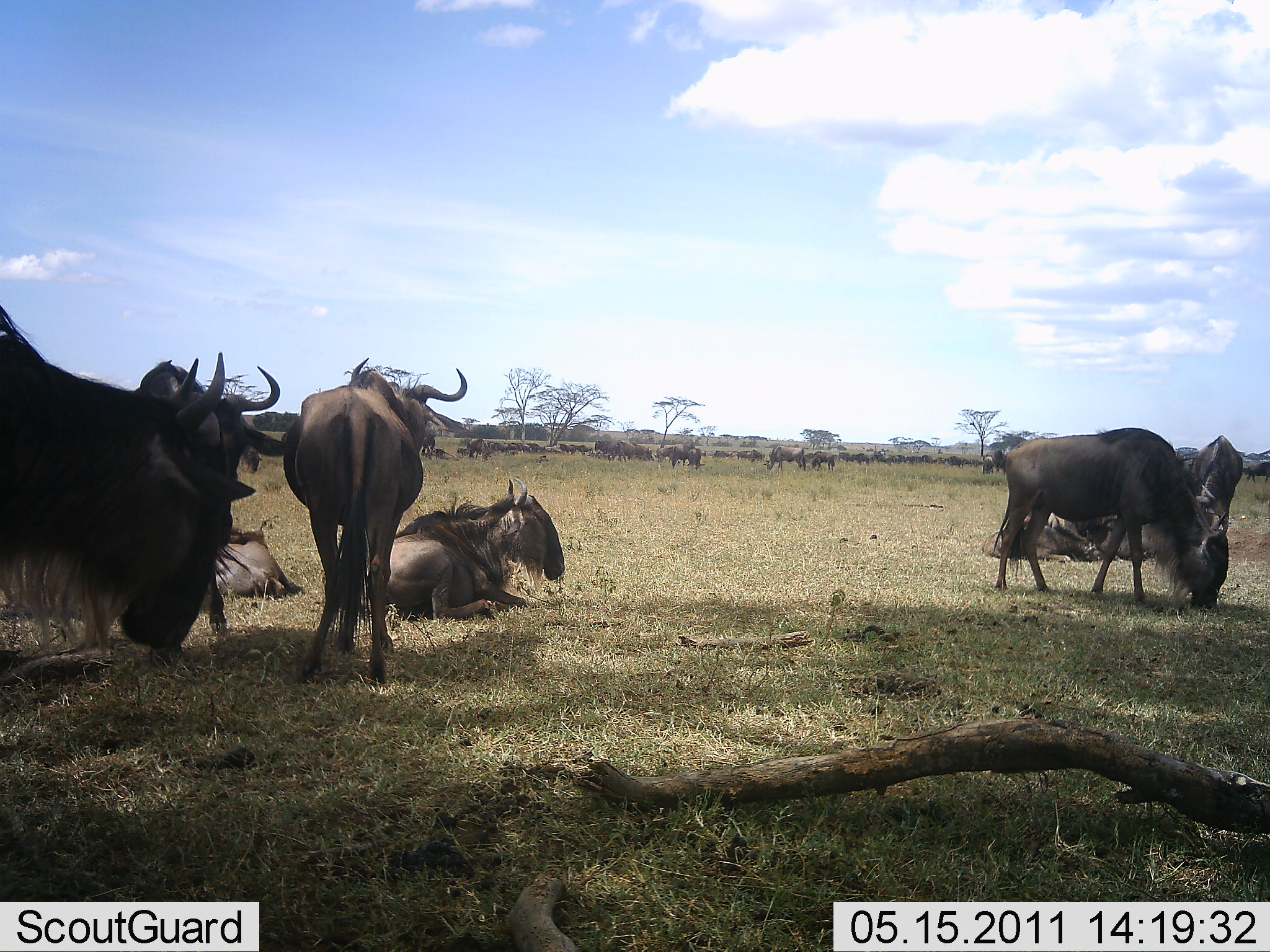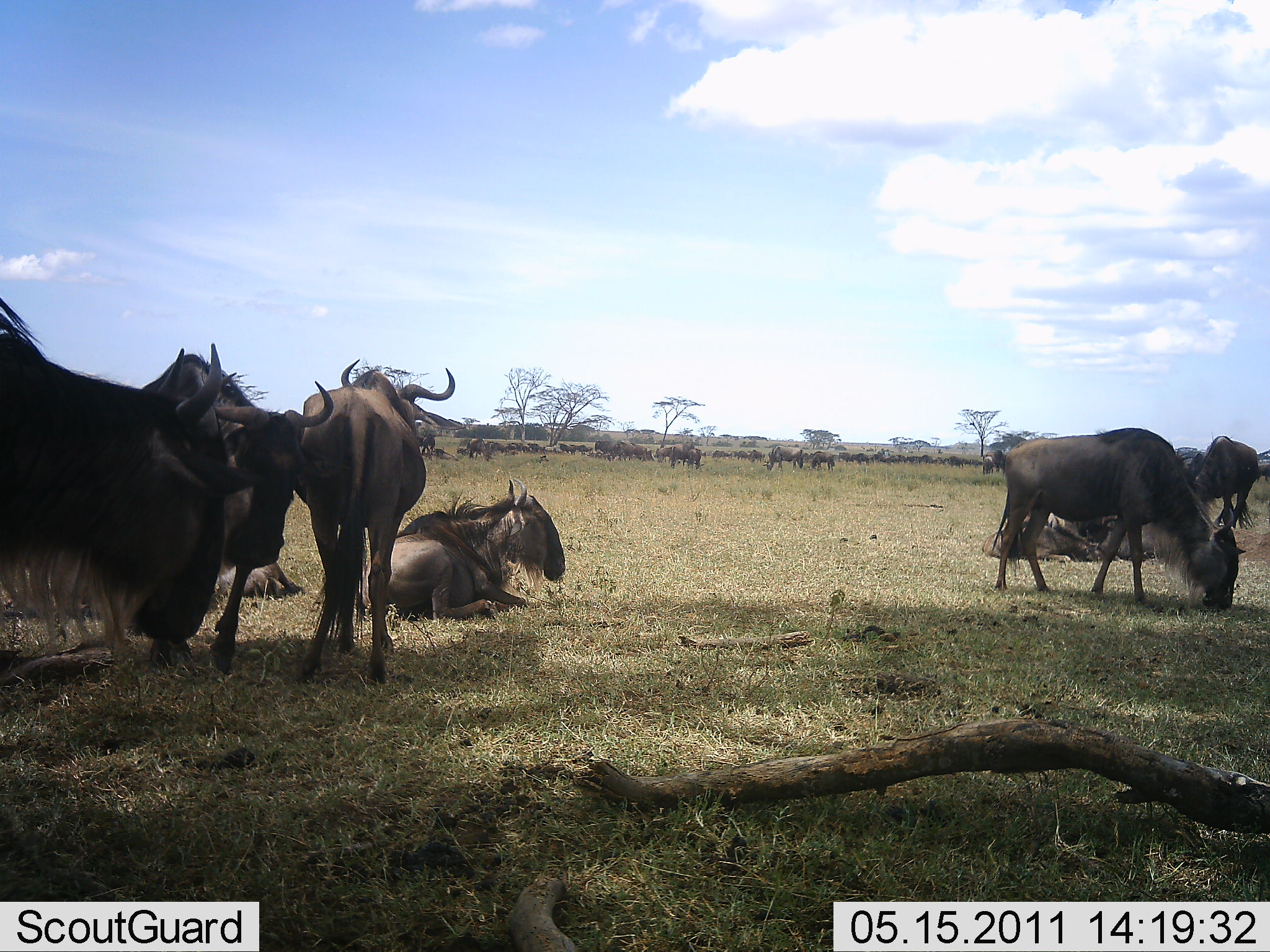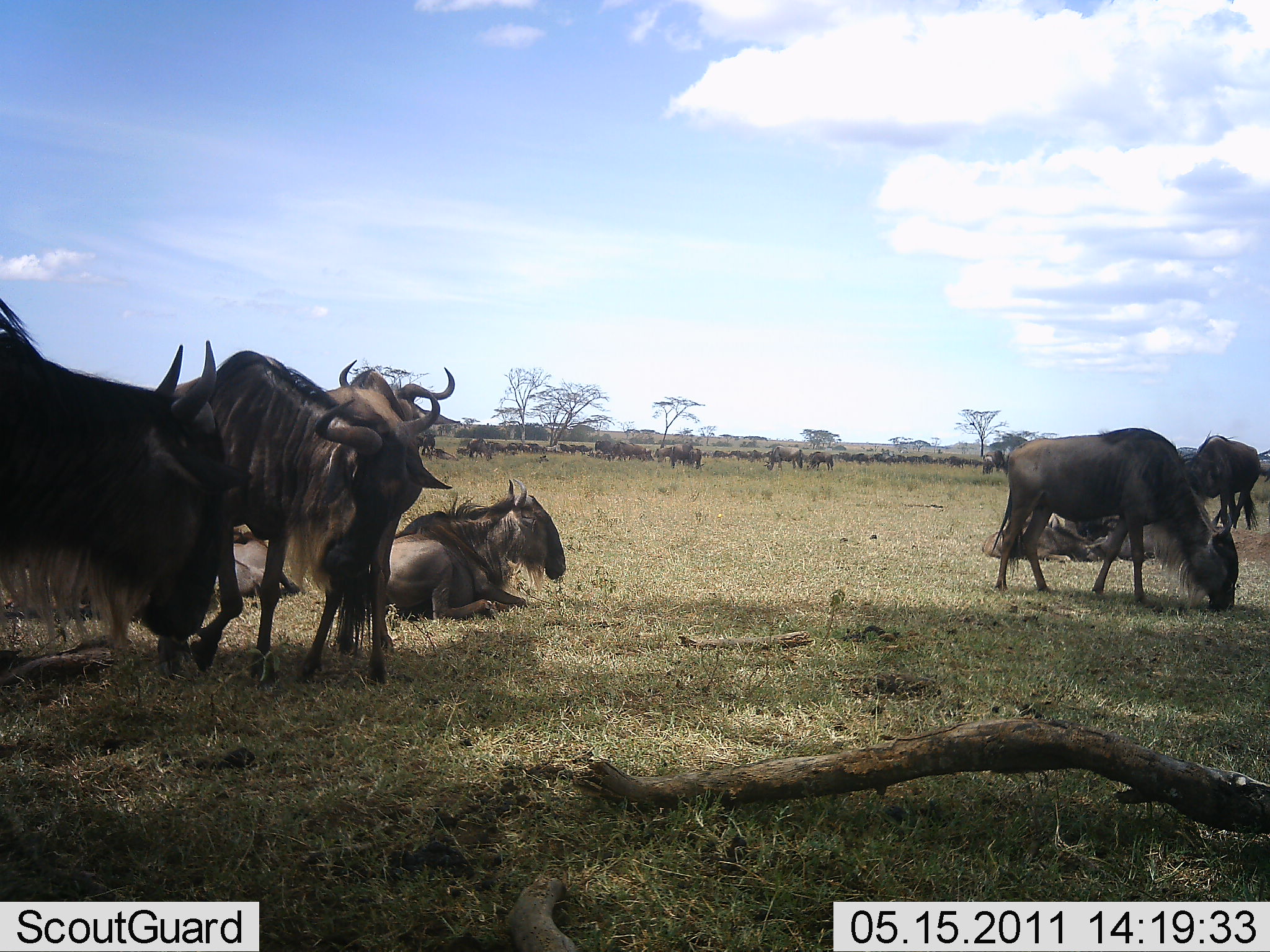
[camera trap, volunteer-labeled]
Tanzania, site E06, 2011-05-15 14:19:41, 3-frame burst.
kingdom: Animalia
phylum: Chordata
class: Mammalia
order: Artiodactyla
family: Bovidae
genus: Connochaetes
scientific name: Connochaetes taurinus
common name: blue wildebeest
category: wildebeest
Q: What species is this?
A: Wildebeest (blue wildebeest) (Connochaetes taurinus).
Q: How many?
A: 11-50.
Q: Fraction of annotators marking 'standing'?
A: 73%.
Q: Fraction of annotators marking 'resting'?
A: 100%.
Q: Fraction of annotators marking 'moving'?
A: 55%.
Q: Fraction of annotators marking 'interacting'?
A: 9%.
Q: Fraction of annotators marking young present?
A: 0%.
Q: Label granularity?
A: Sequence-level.